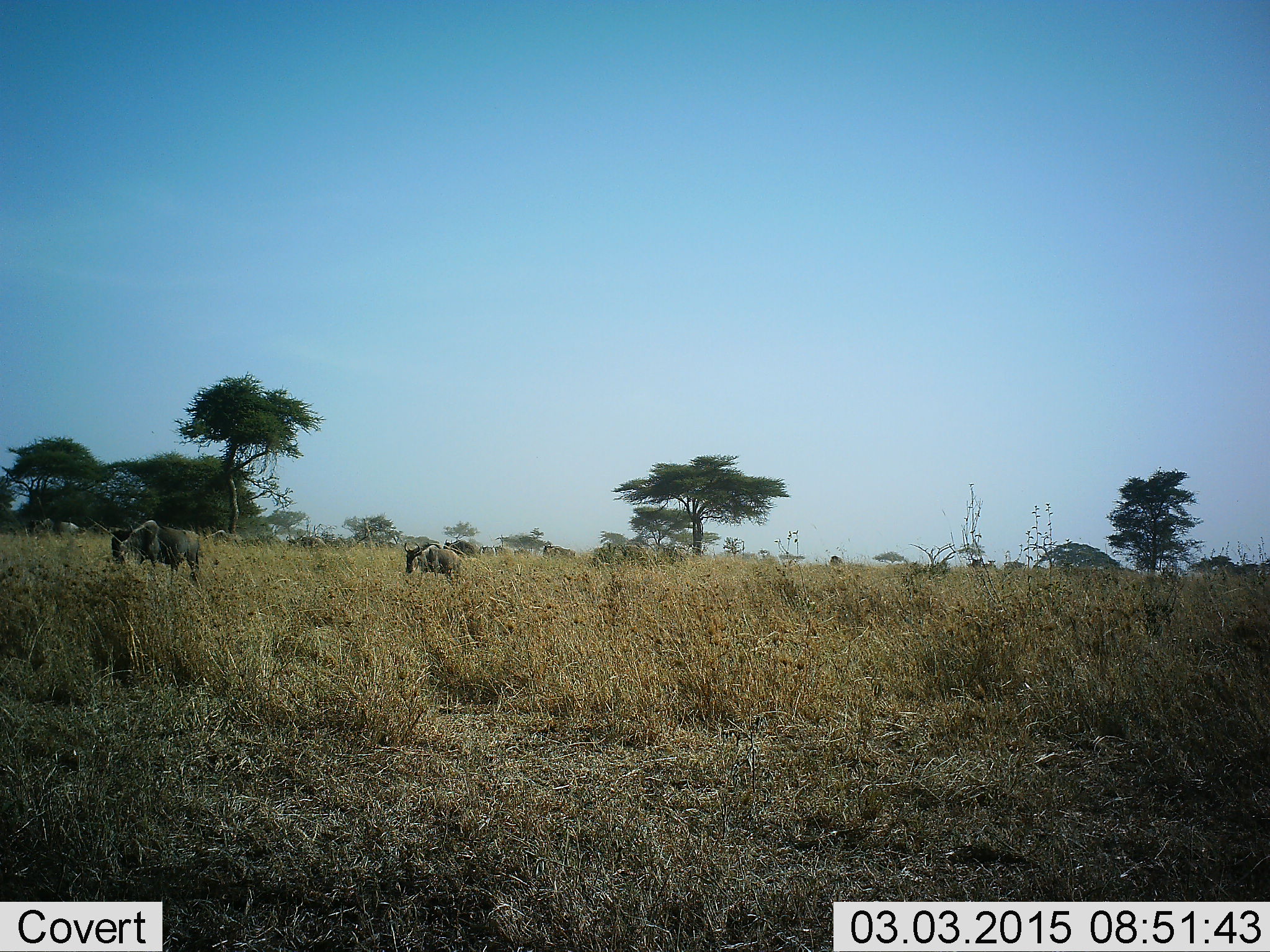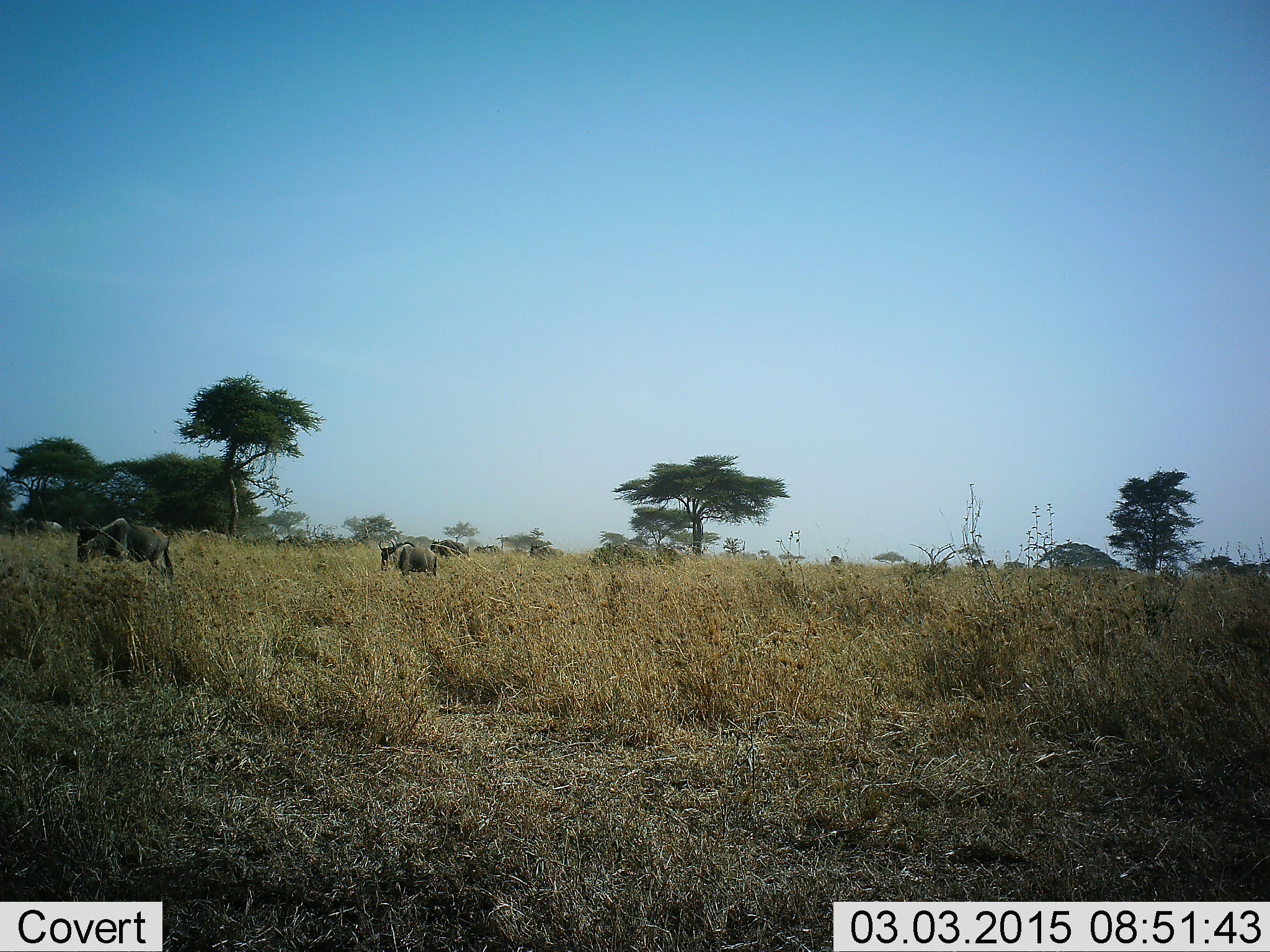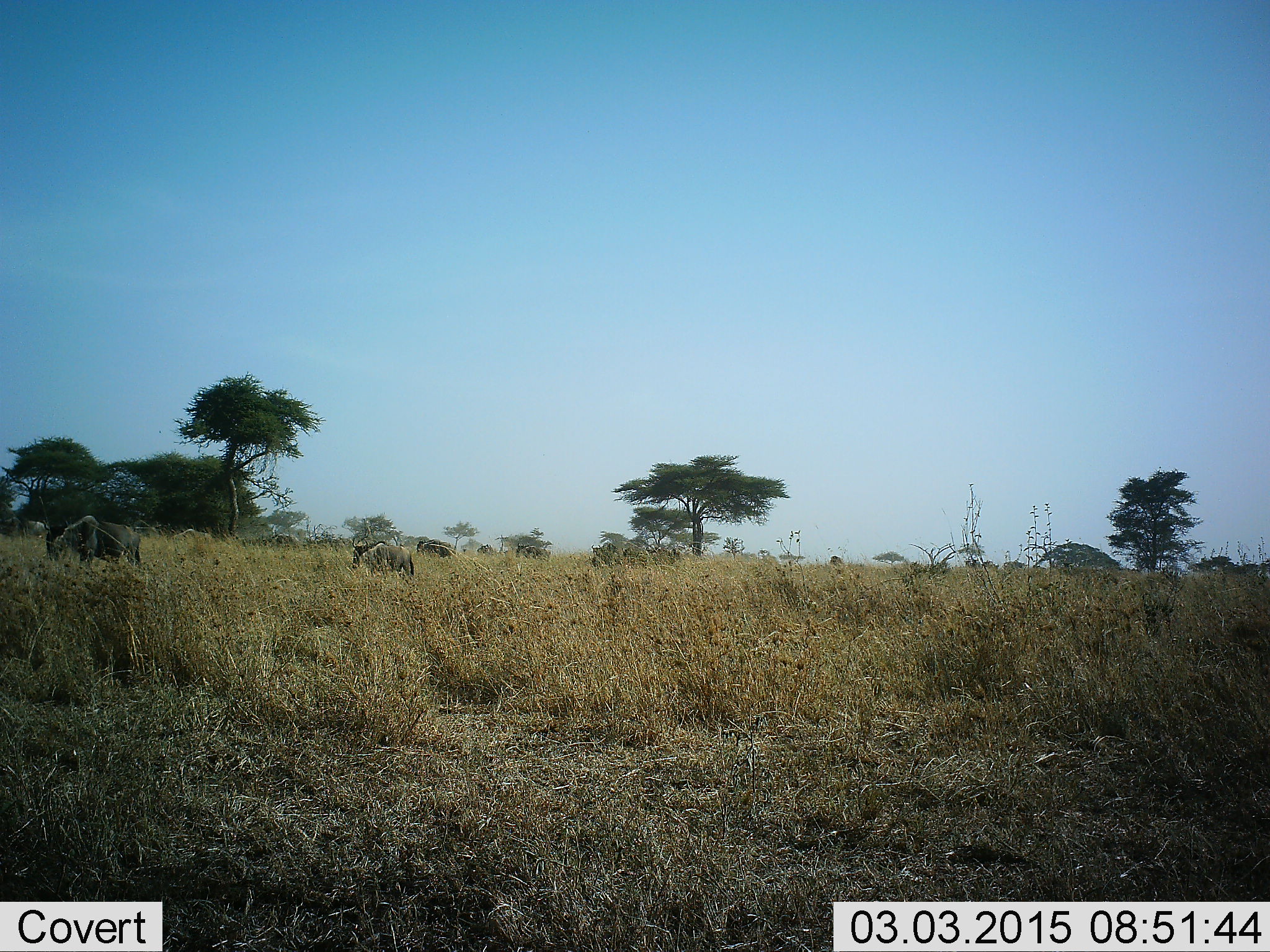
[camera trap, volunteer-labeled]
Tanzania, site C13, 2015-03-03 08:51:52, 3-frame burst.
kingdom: Animalia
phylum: Chordata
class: Mammalia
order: Artiodactyla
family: Bovidae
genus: Connochaetes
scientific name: Connochaetes taurinus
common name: blue wildebeest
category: wildebeest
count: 11-50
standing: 0%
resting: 0%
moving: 100%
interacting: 0%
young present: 0%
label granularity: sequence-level